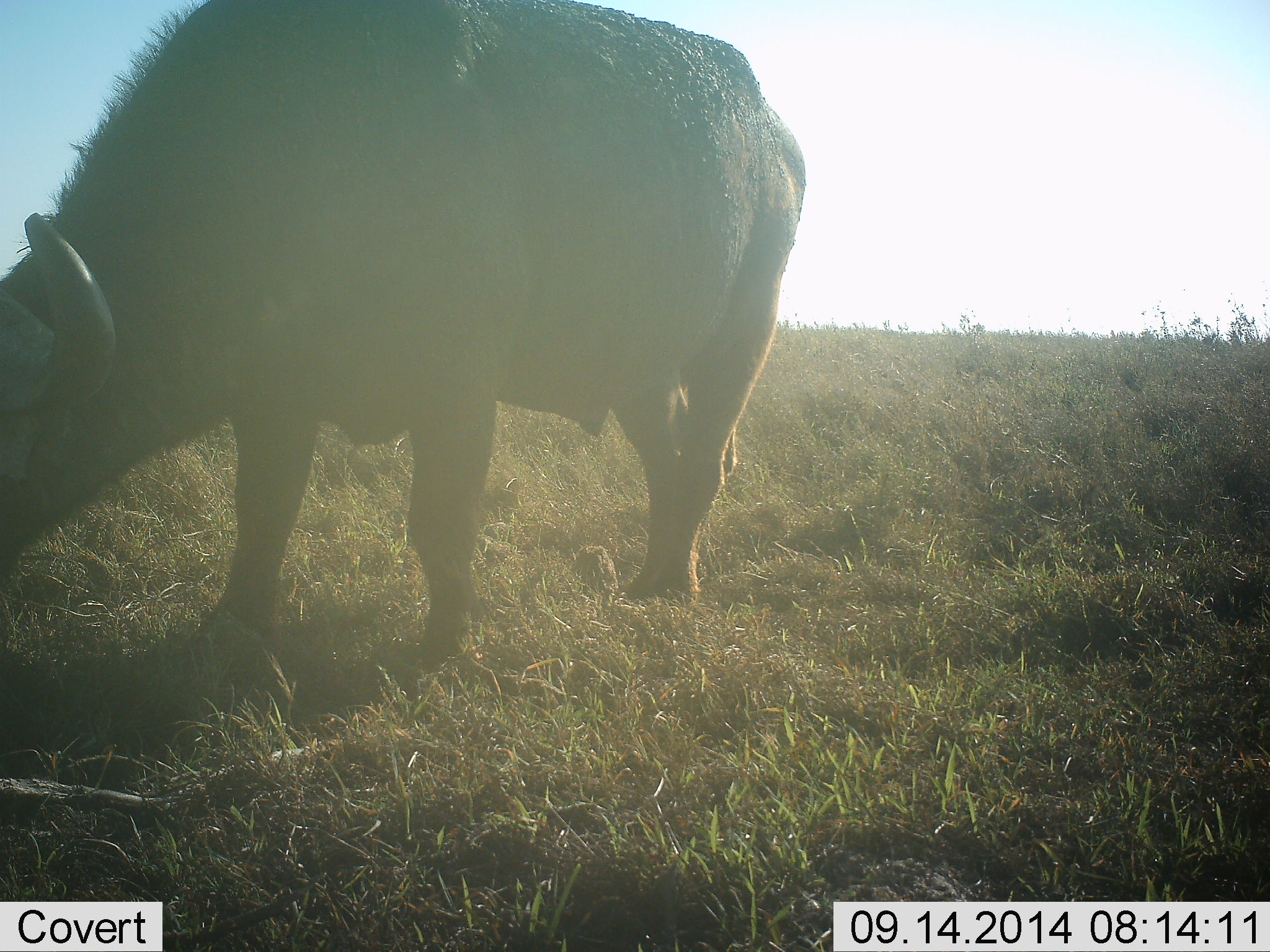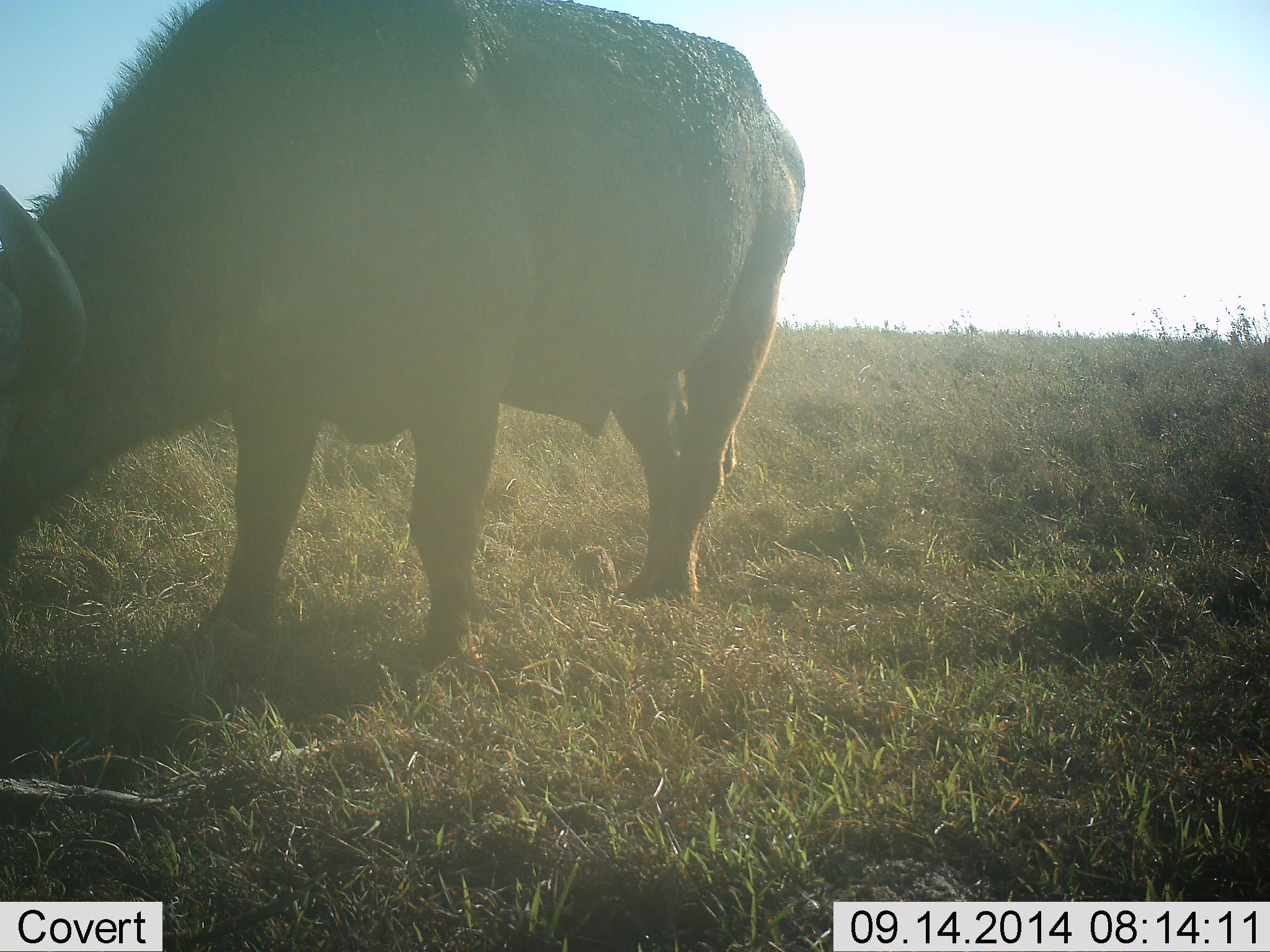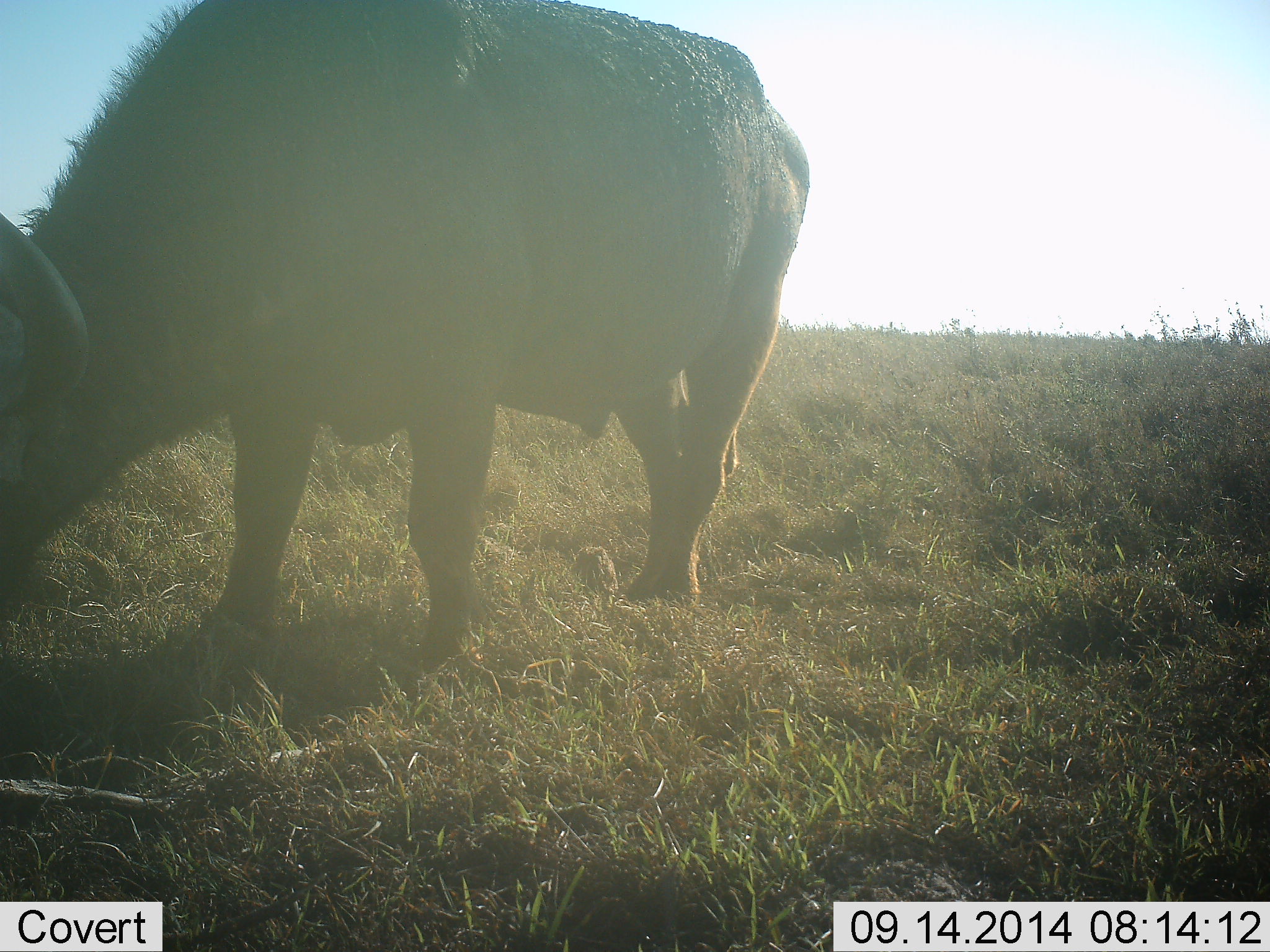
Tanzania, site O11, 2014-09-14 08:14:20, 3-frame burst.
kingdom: Animalia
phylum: Chordata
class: Mammalia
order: Artiodactyla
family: Bovidae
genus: Syncerus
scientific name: Syncerus caffer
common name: cape buffalo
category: buffalo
Buffalo (cape buffalo) (Syncerus caffer), count 1. Behavior (volunteer vote fractions): standing 70%, resting 0%, moving 0%, interacting 0%. Young present (vote fraction): 0%. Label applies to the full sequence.